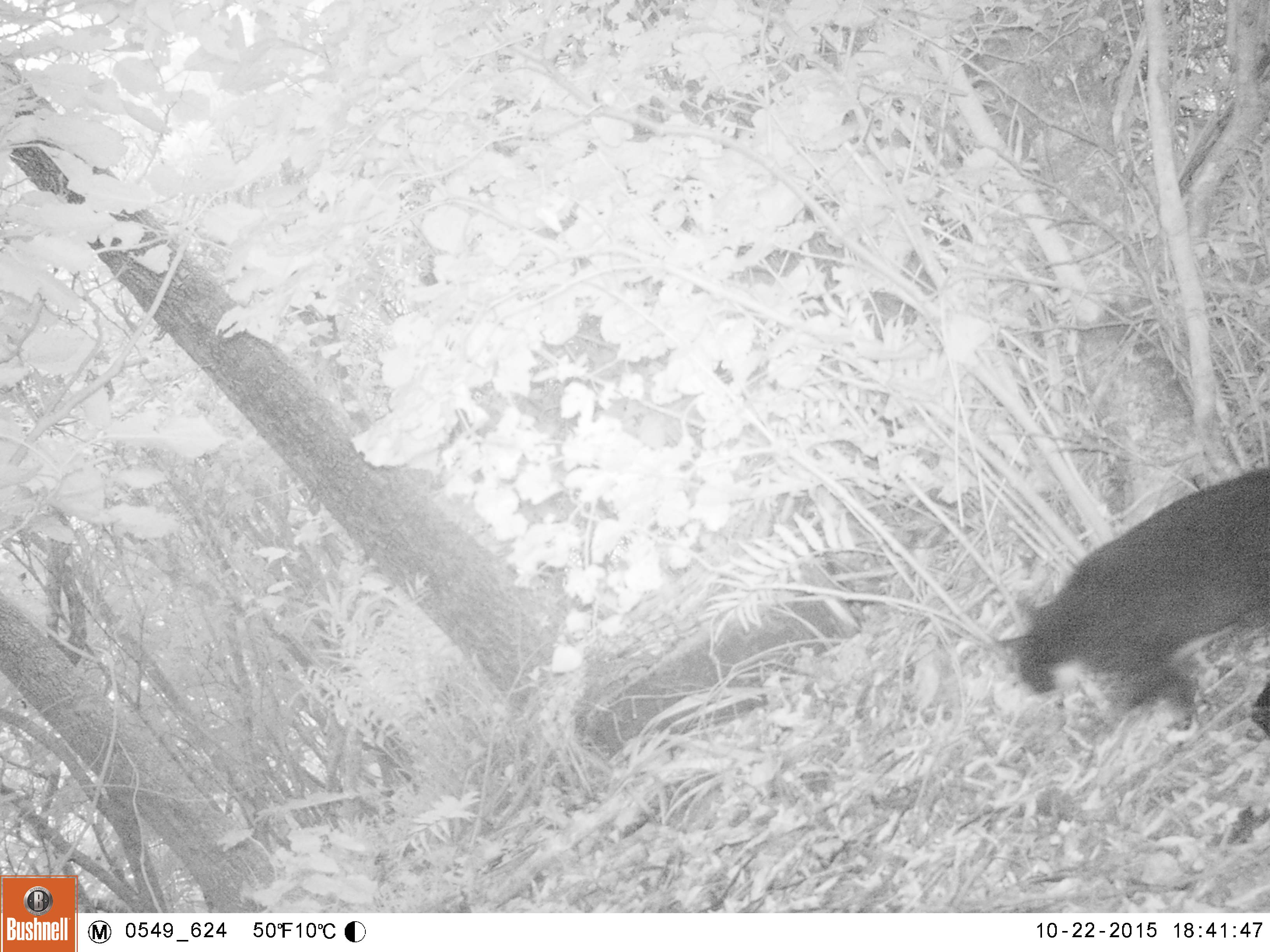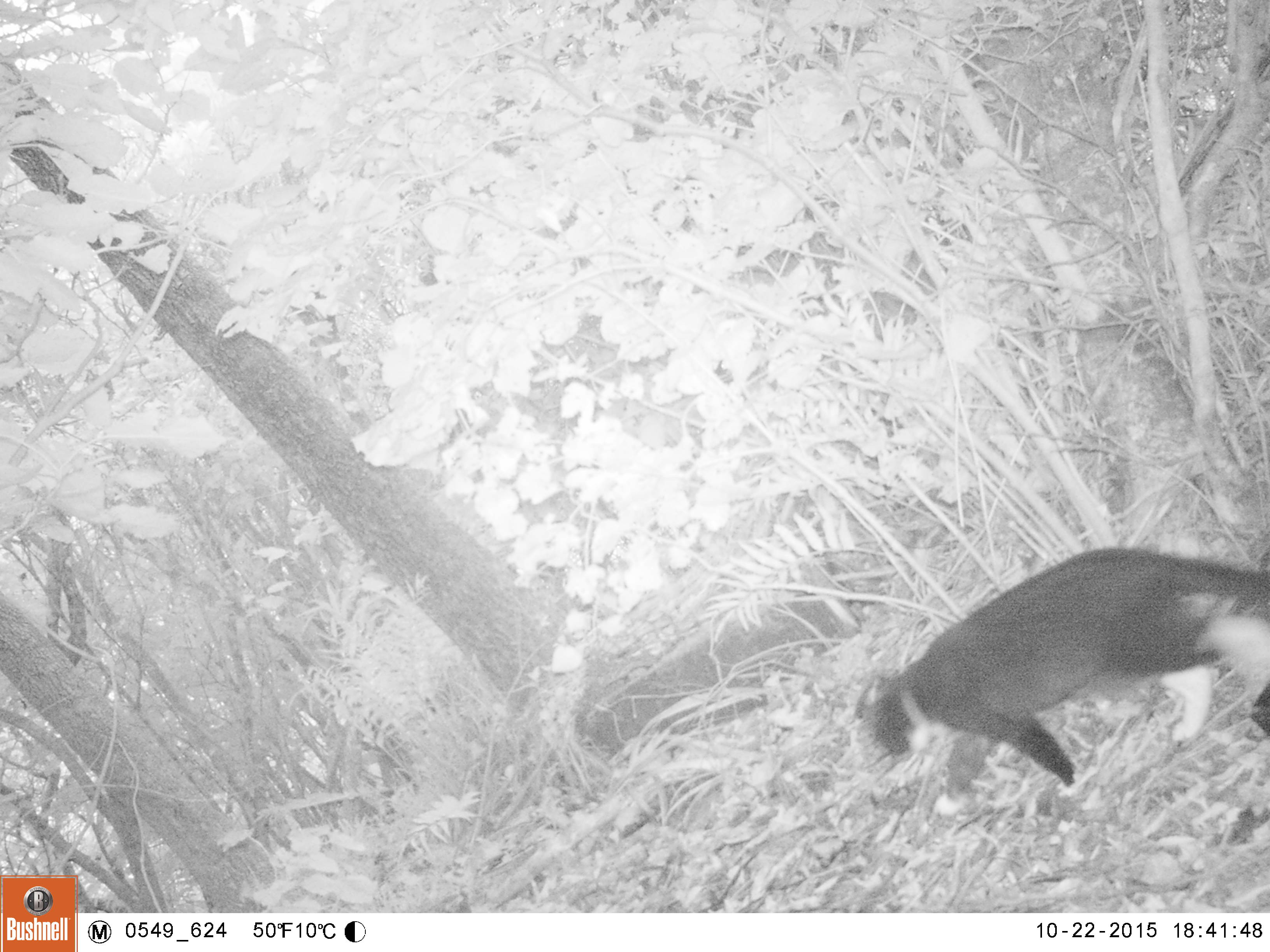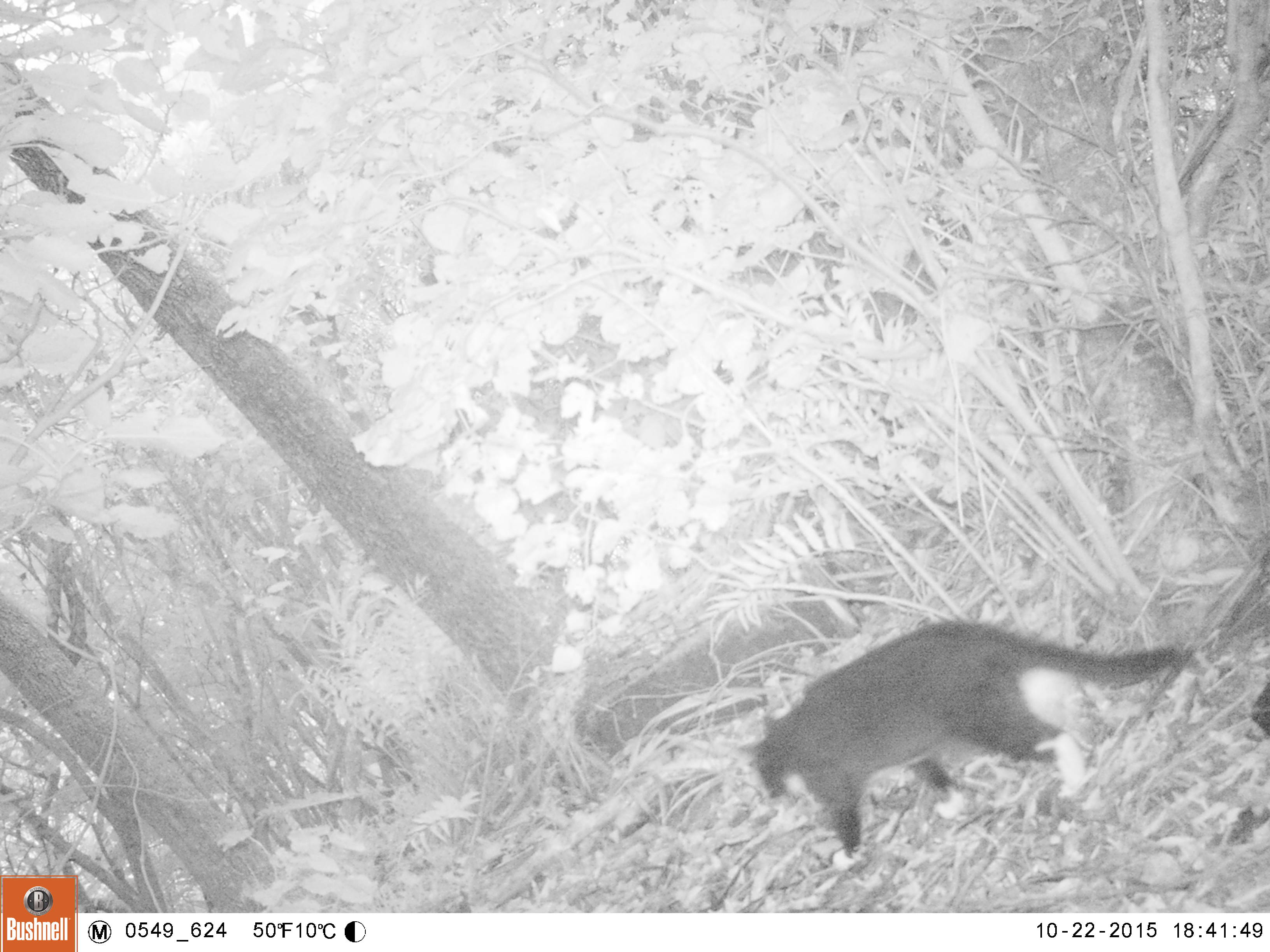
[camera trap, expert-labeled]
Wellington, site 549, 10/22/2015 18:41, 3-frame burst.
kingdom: Animalia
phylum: Chordata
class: Mammalia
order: Carnivora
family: Felidae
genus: Felis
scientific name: Felis catus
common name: cat